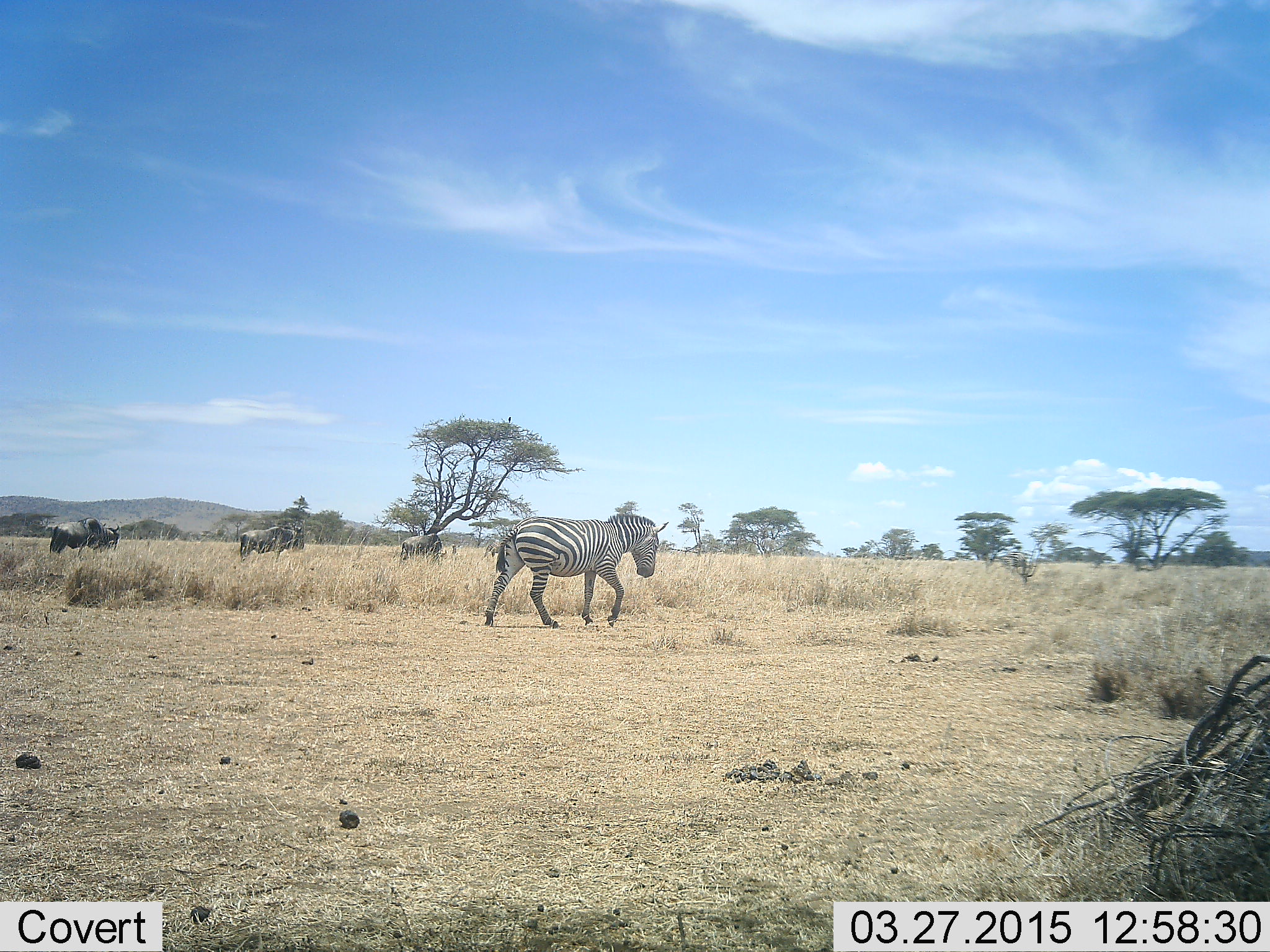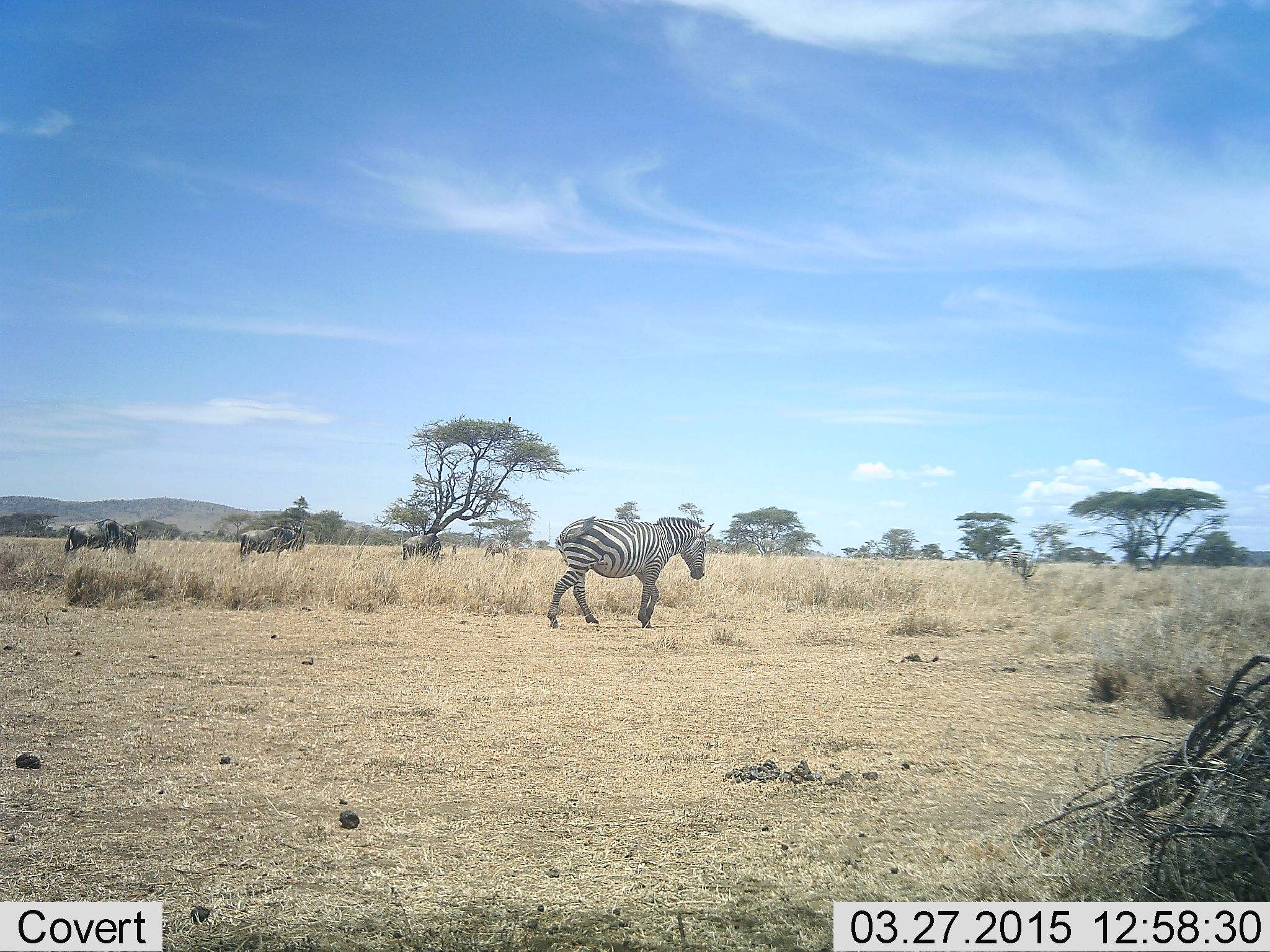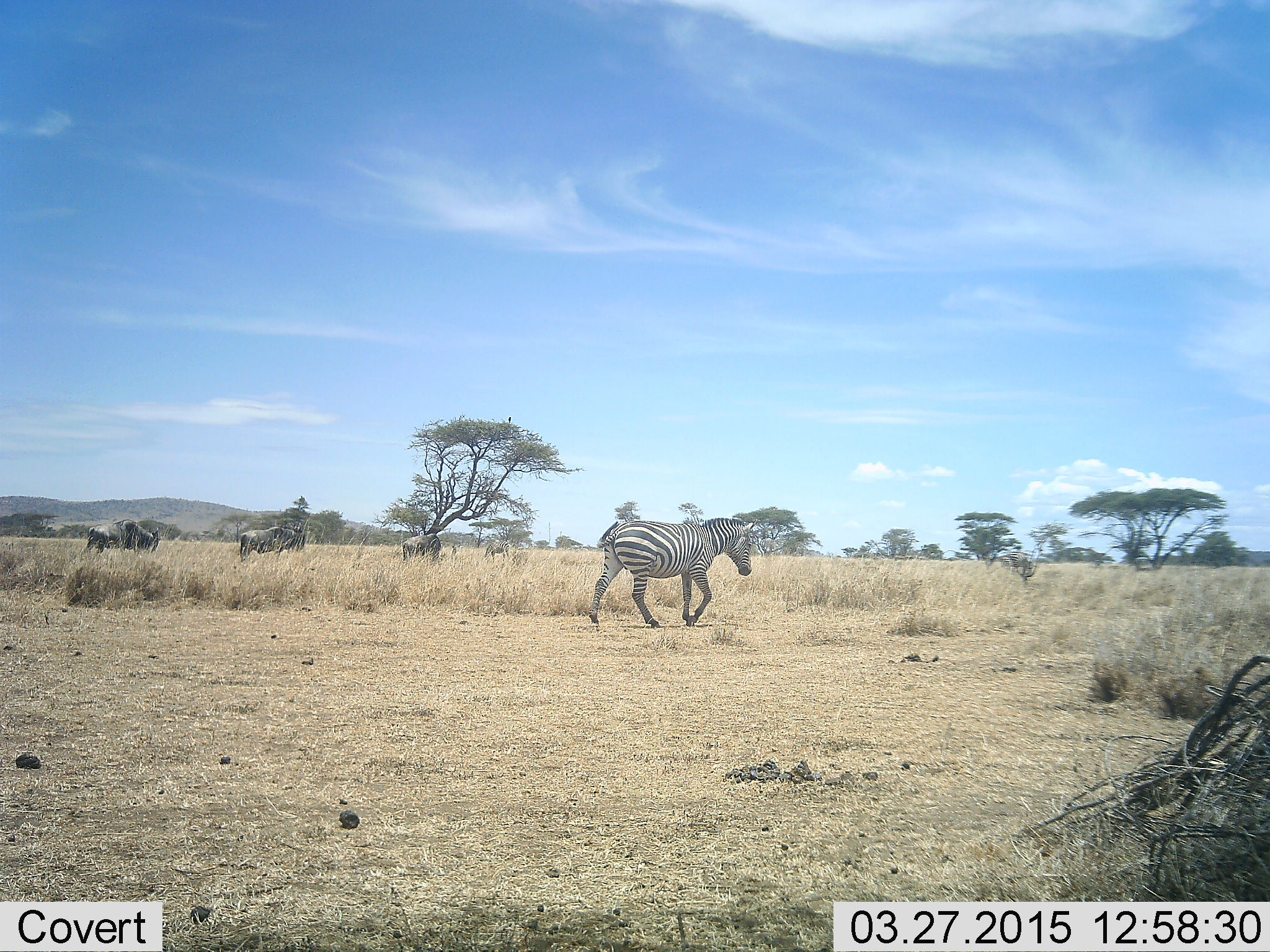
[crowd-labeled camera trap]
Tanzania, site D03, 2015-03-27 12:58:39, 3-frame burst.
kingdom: Animalia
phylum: Chordata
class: Mammalia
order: Artiodactyla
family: Bovidae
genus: Connochaetes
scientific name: Connochaetes taurinus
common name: blue wildebeest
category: wildebeest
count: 3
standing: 30%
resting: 0%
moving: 90%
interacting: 0%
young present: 0%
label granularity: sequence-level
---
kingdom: Animalia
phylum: Chordata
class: Mammalia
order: Perissodactyla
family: Equidae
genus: Equus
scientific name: Equus quagga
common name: plains zebra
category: zebra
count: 1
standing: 0%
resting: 0%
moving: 100%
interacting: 0%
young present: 0%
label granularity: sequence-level